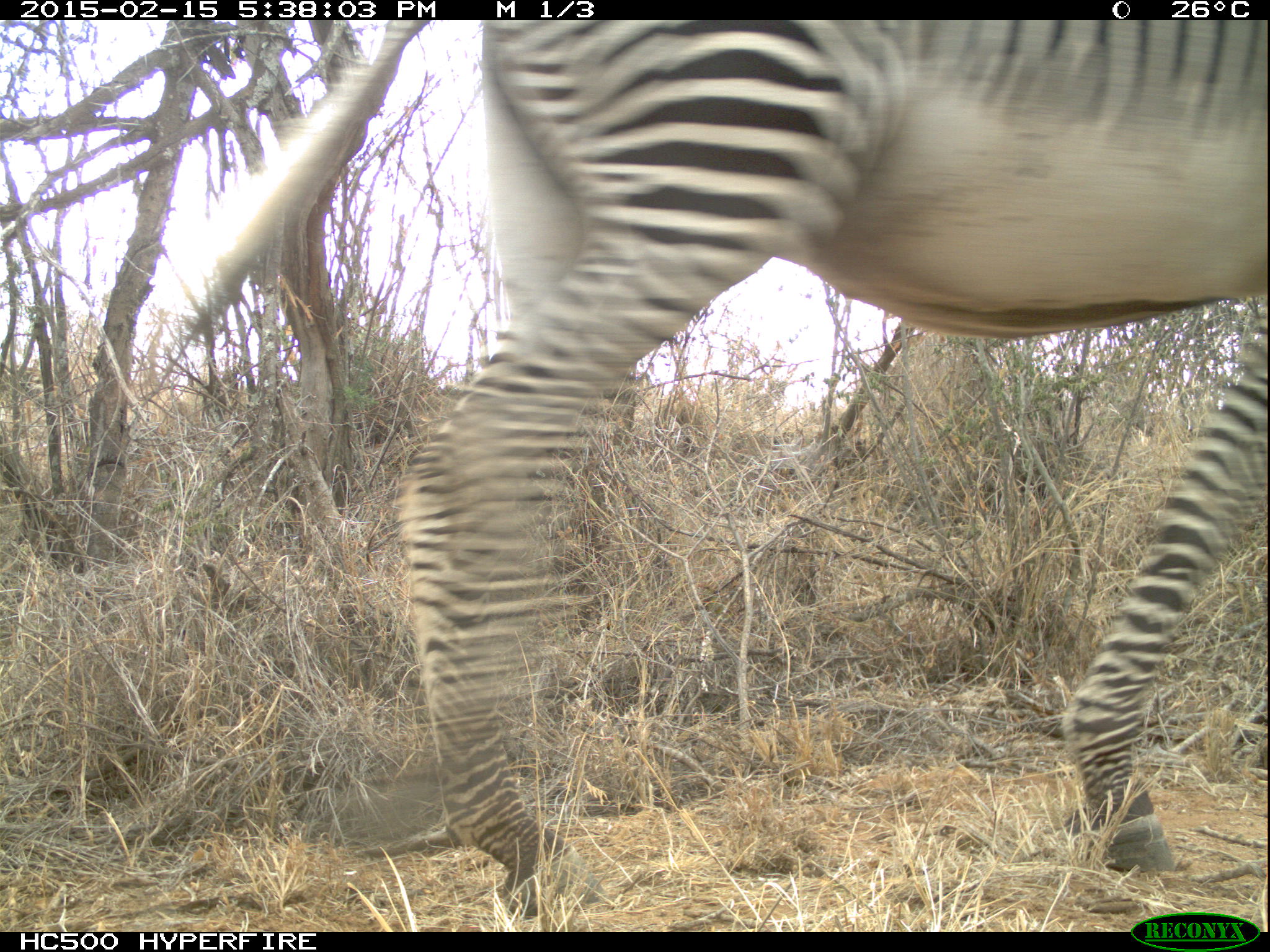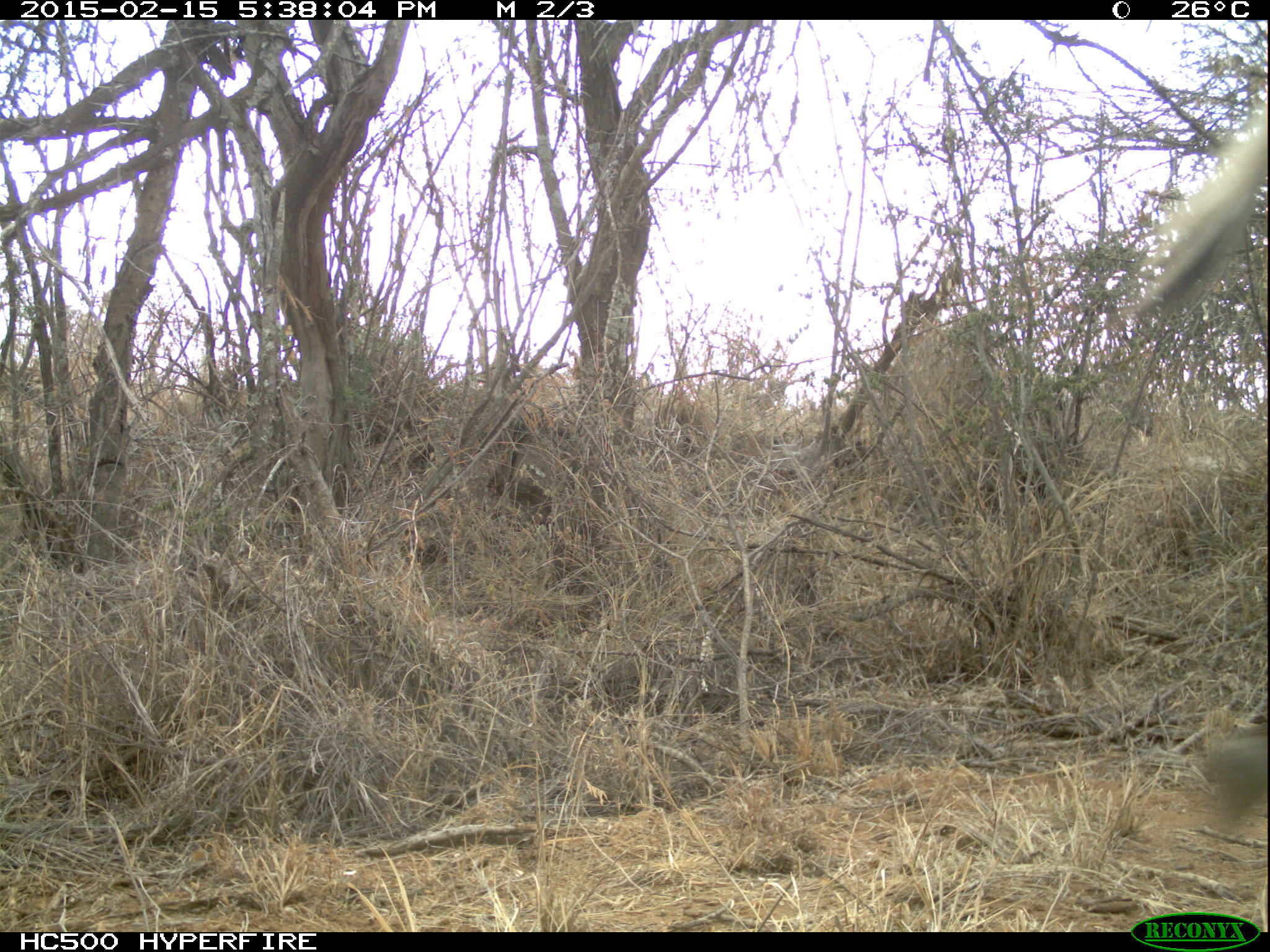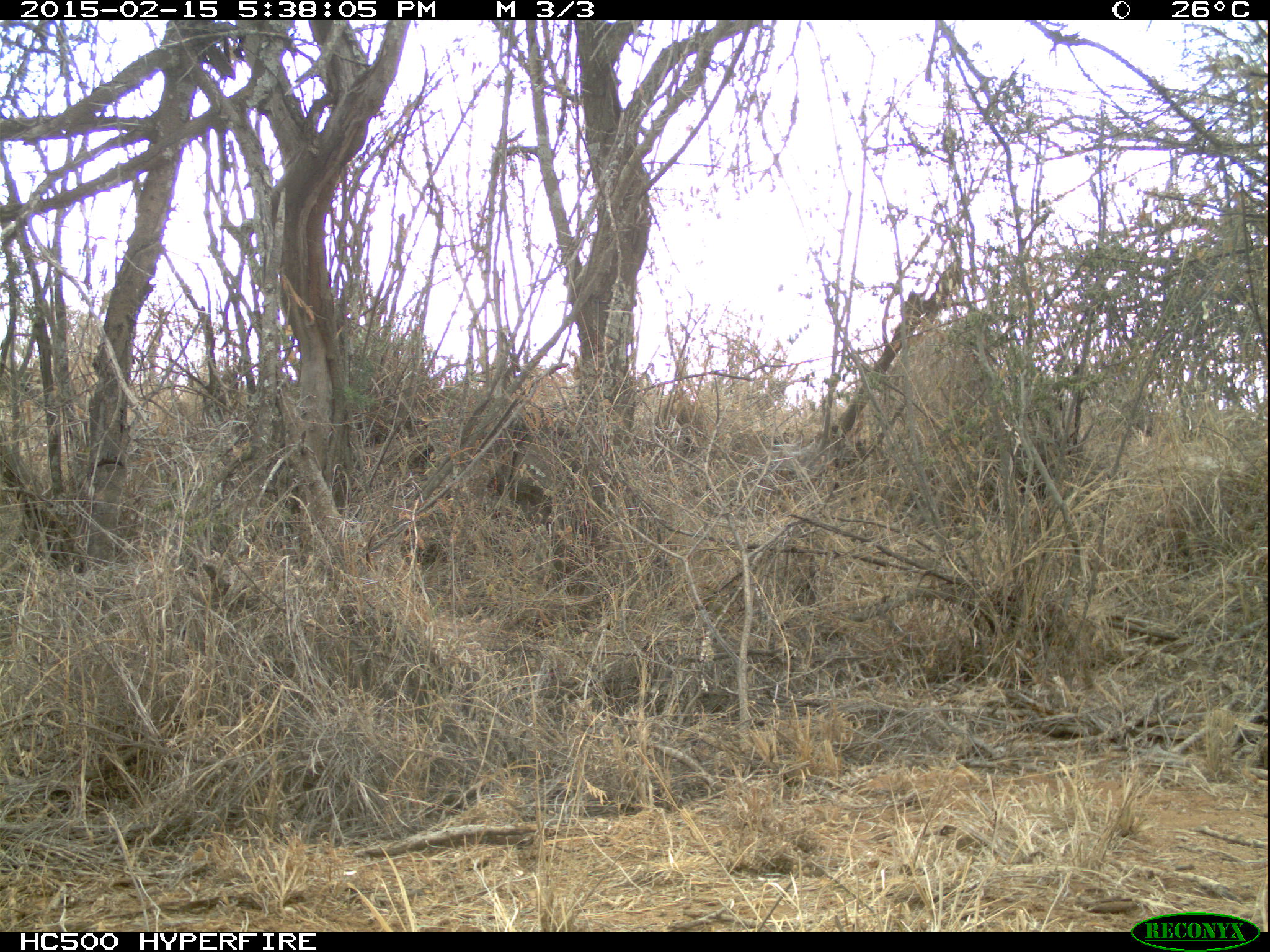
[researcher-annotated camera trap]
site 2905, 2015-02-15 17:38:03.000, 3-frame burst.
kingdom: Animalia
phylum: Chordata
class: Mammalia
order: Perissodactyla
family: Equidae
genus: Equus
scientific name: Equus grevyi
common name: grévy's zebra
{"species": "Equus grevyi (grévy's zebra)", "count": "1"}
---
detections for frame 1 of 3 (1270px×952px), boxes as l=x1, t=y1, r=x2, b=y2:
equus grevyi: l=184, t=20, r=1269, b=919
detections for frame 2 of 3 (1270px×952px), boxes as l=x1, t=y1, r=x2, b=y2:
equus grevyi: l=1140, t=107, r=1268, b=823